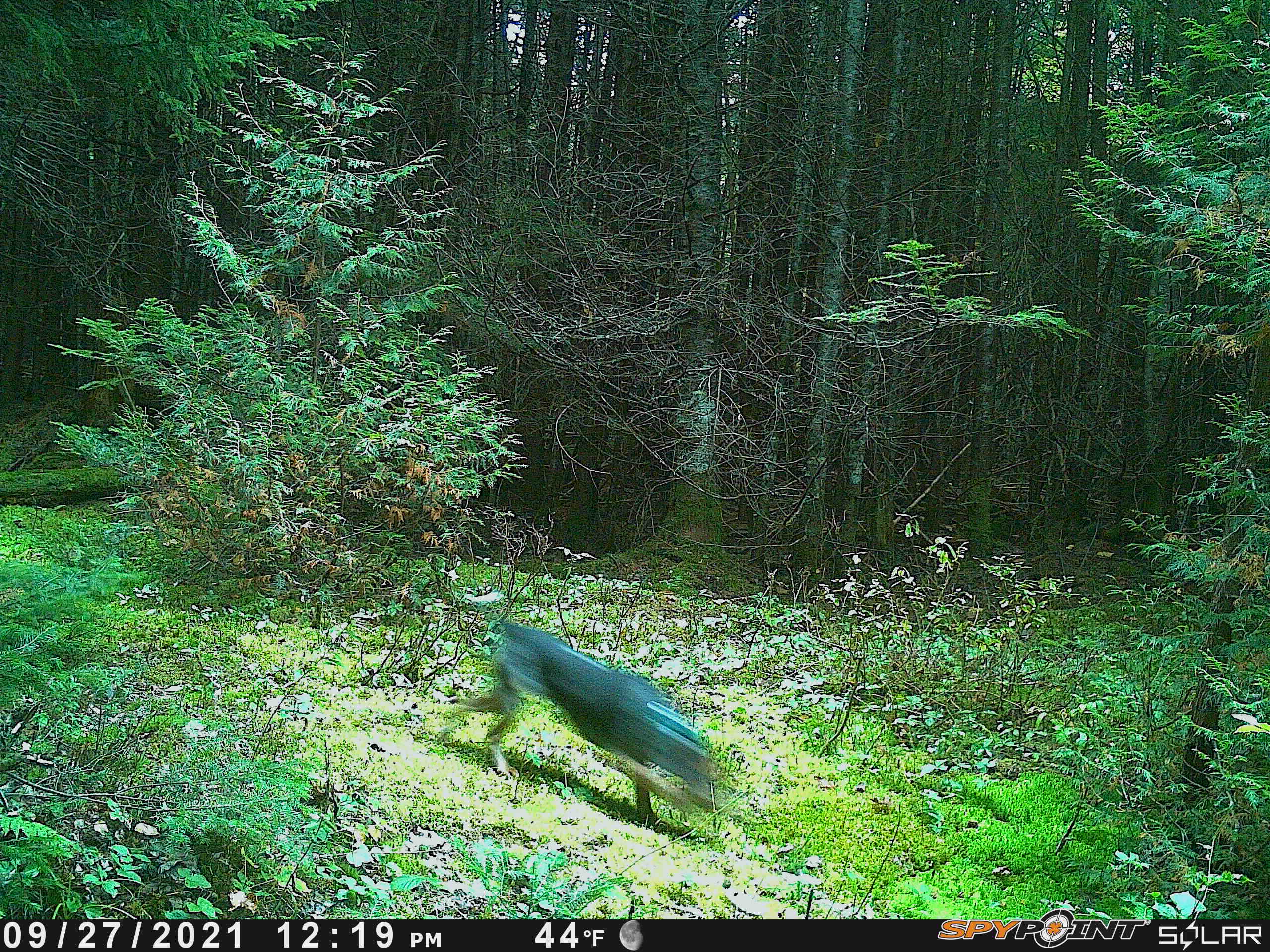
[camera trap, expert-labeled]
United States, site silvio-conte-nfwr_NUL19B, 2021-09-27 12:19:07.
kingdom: Animalia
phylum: Chordata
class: Mammalia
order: Carnivora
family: Canidae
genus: Canis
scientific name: Canis familiaris familiaris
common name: domestic dog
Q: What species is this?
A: Domestic dog (Canis familiaris familiaris).